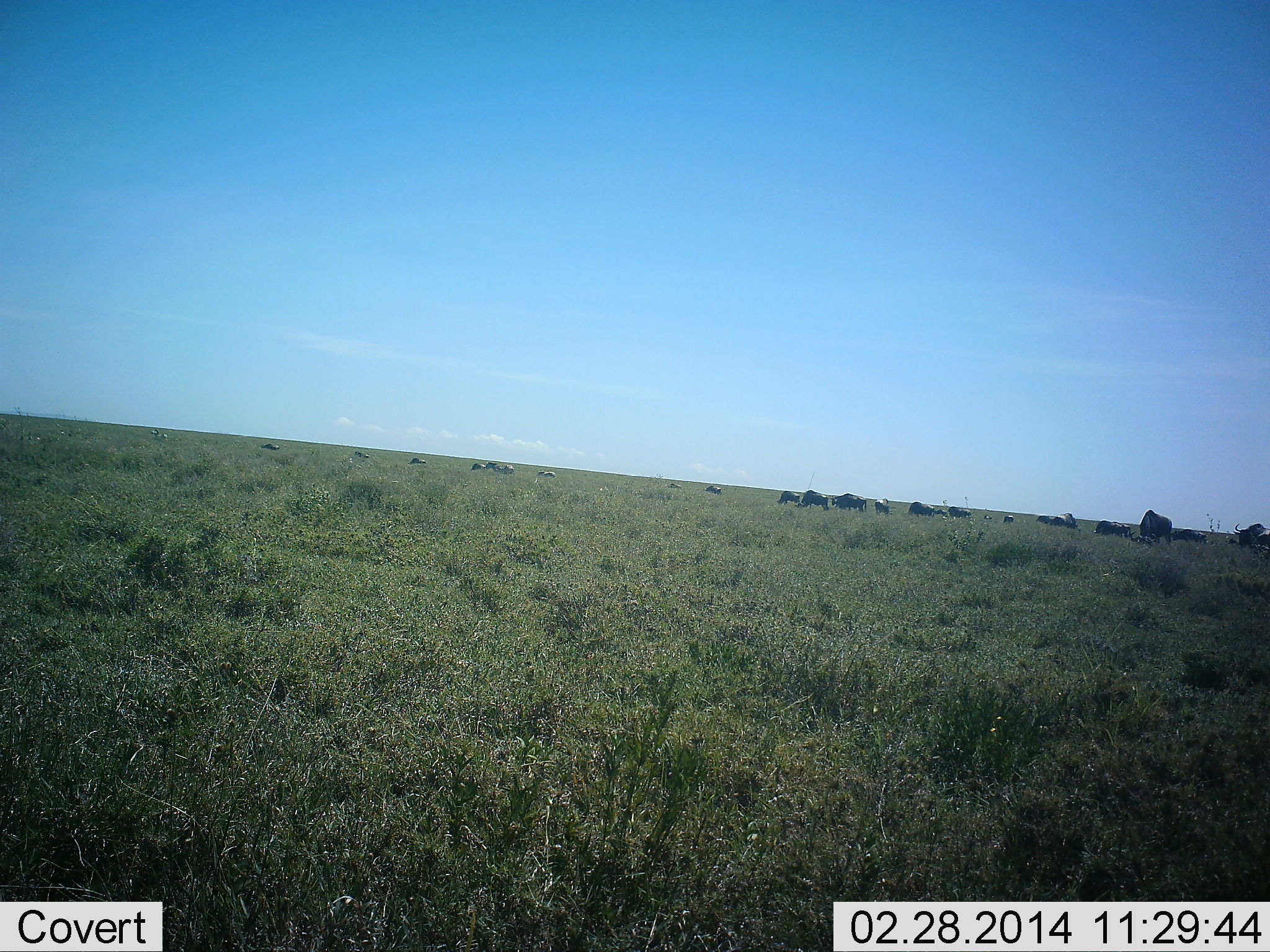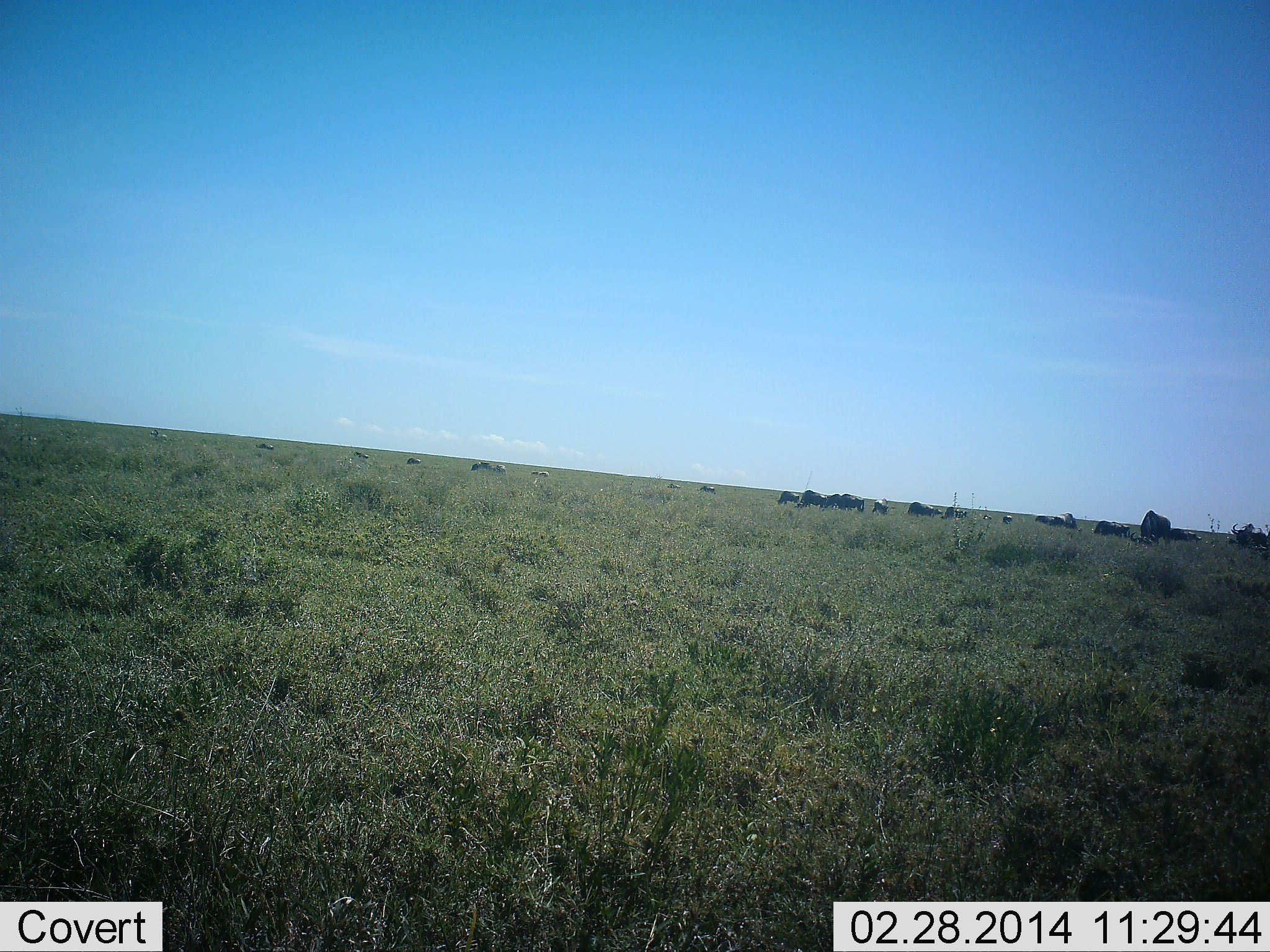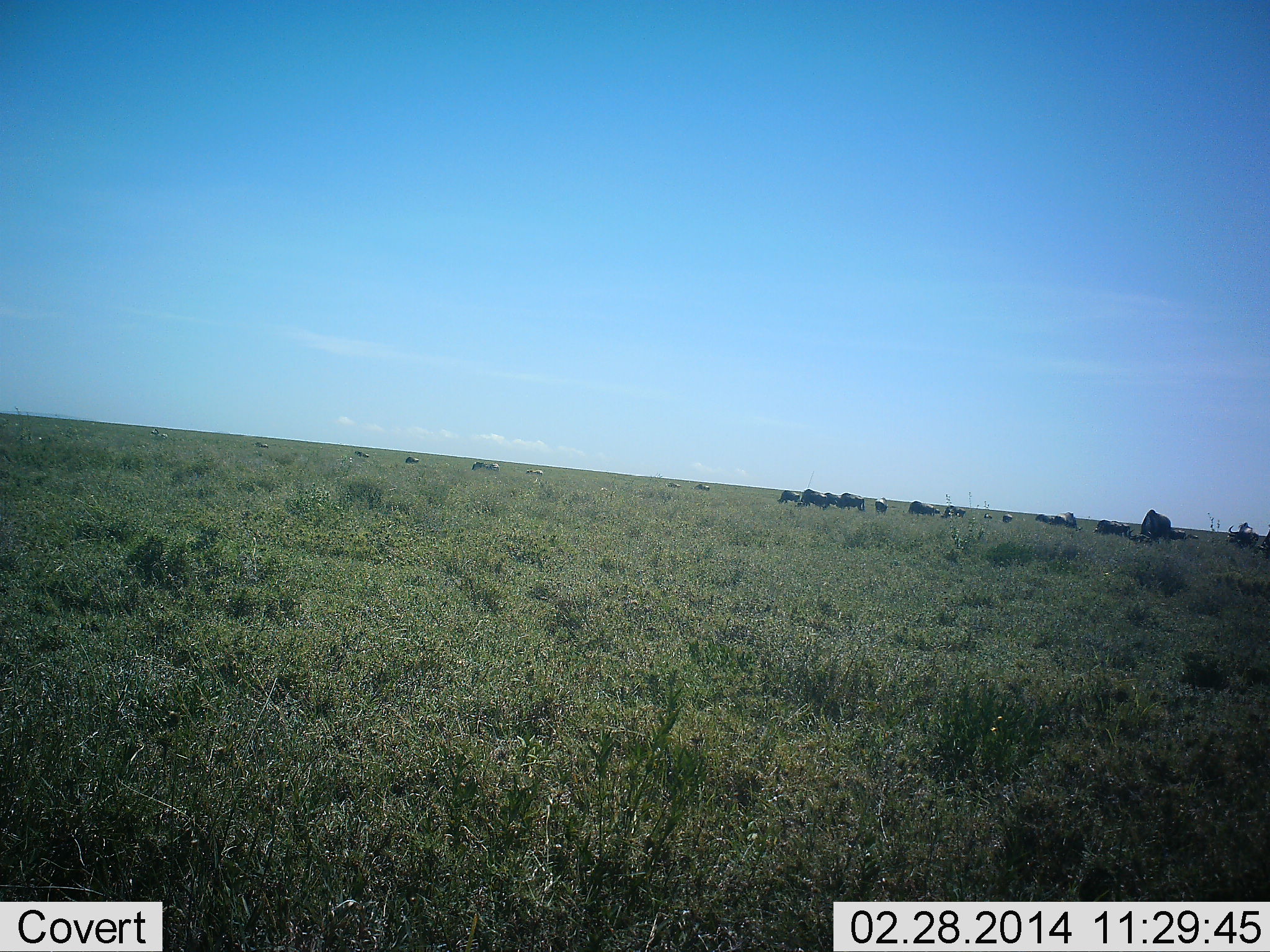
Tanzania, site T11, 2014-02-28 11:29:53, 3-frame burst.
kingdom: Animalia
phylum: Chordata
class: Mammalia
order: Artiodactyla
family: Bovidae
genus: Connochaetes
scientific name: Connochaetes taurinus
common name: blue wildebeest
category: wildebeest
Wildebeest (blue wildebeest) (Connochaetes taurinus), count 11-50. Behavior (volunteer vote fractions): standing 55%, resting 27%, moving 36%, interacting 0%. Young present (vote fraction): 0%. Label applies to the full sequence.